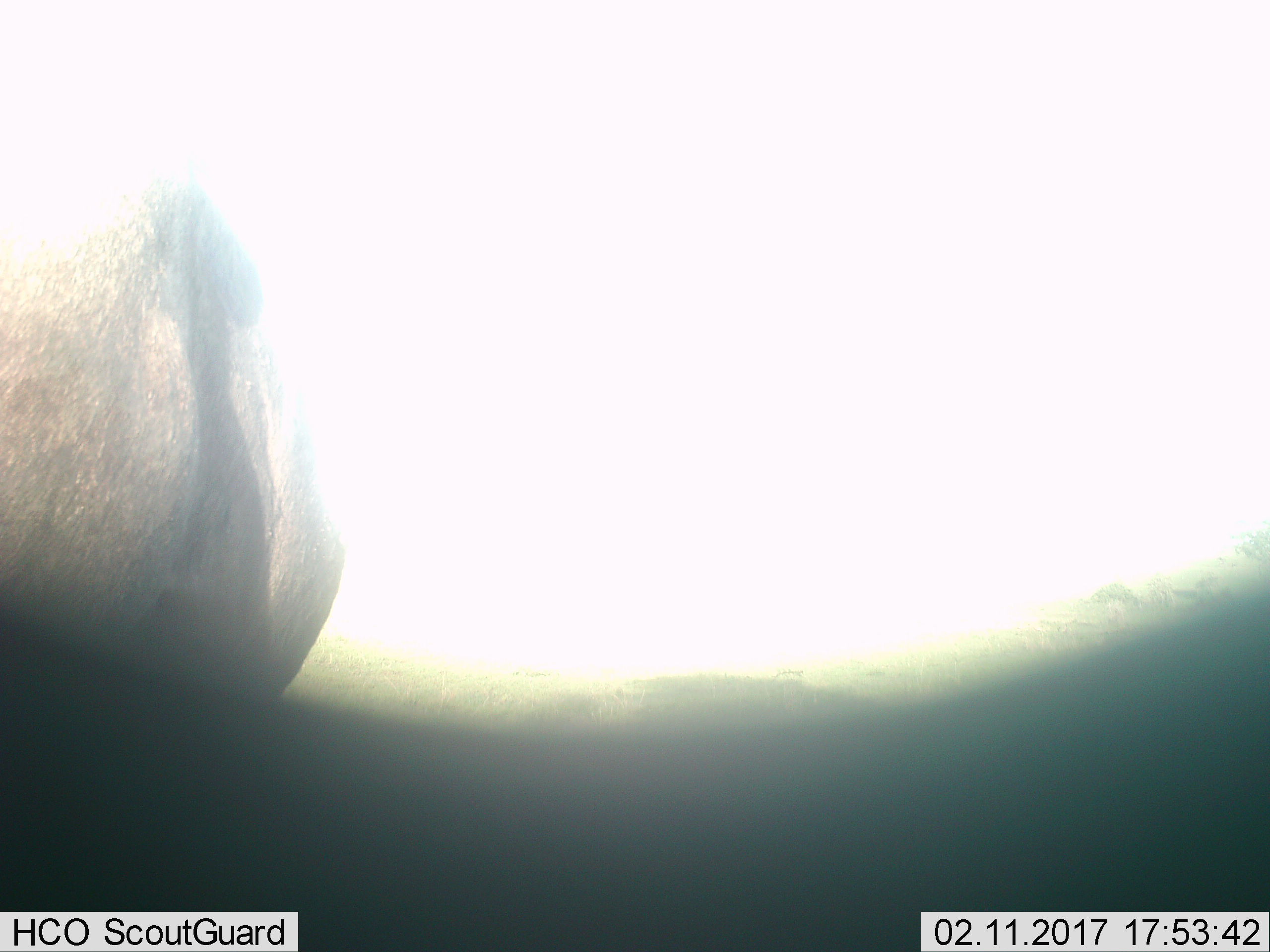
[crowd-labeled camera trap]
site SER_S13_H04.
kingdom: Animalia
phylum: Chordata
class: Mammalia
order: Artiodactyla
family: Bovidae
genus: Connochaetes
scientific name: Connochaetes taurinus taurinus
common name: blue wildebeest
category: wildebeestblue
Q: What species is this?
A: Wildebeestblue (blue wildebeest) (Connochaetes taurinus taurinus).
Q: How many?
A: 1.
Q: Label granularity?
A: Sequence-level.